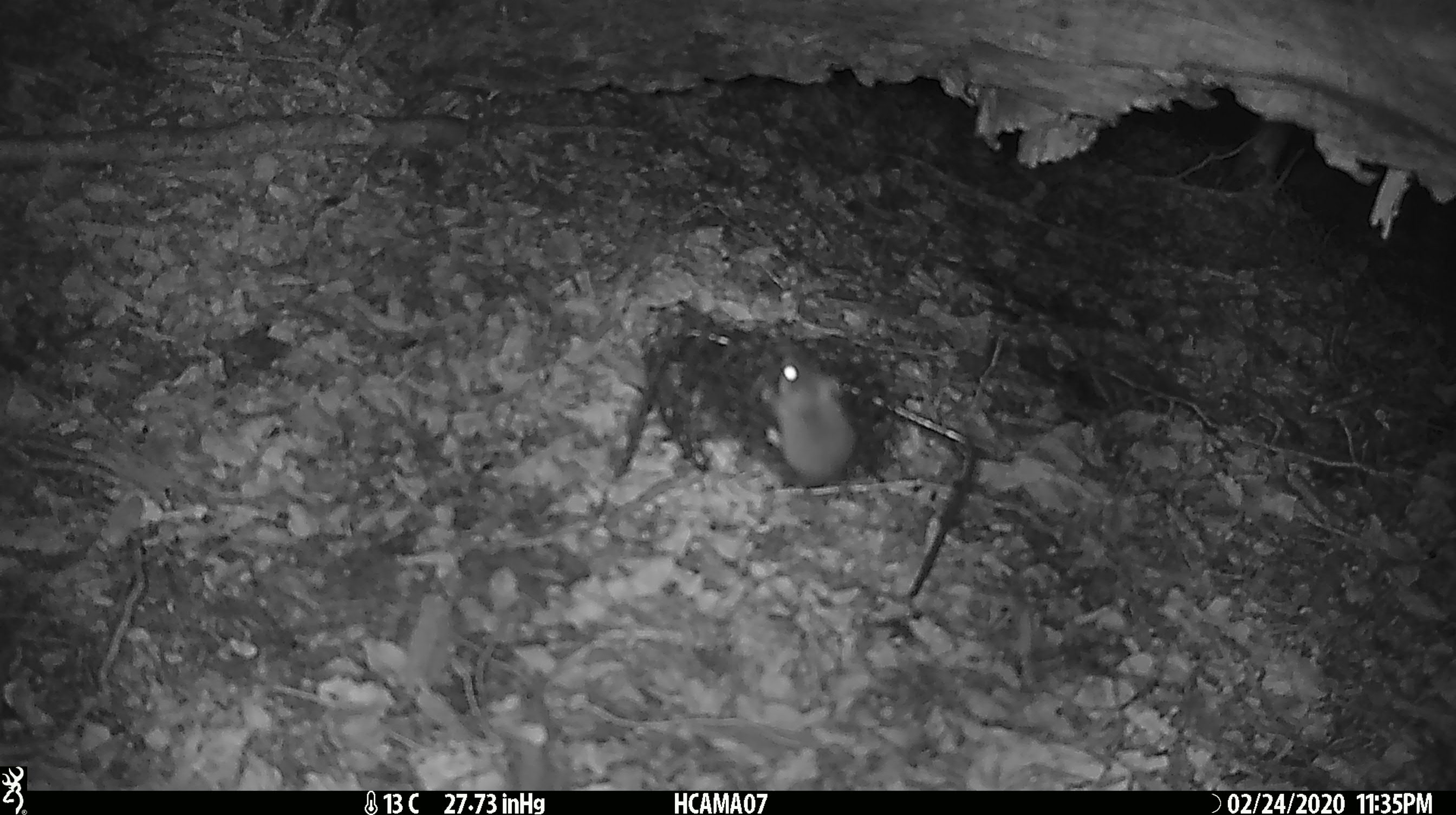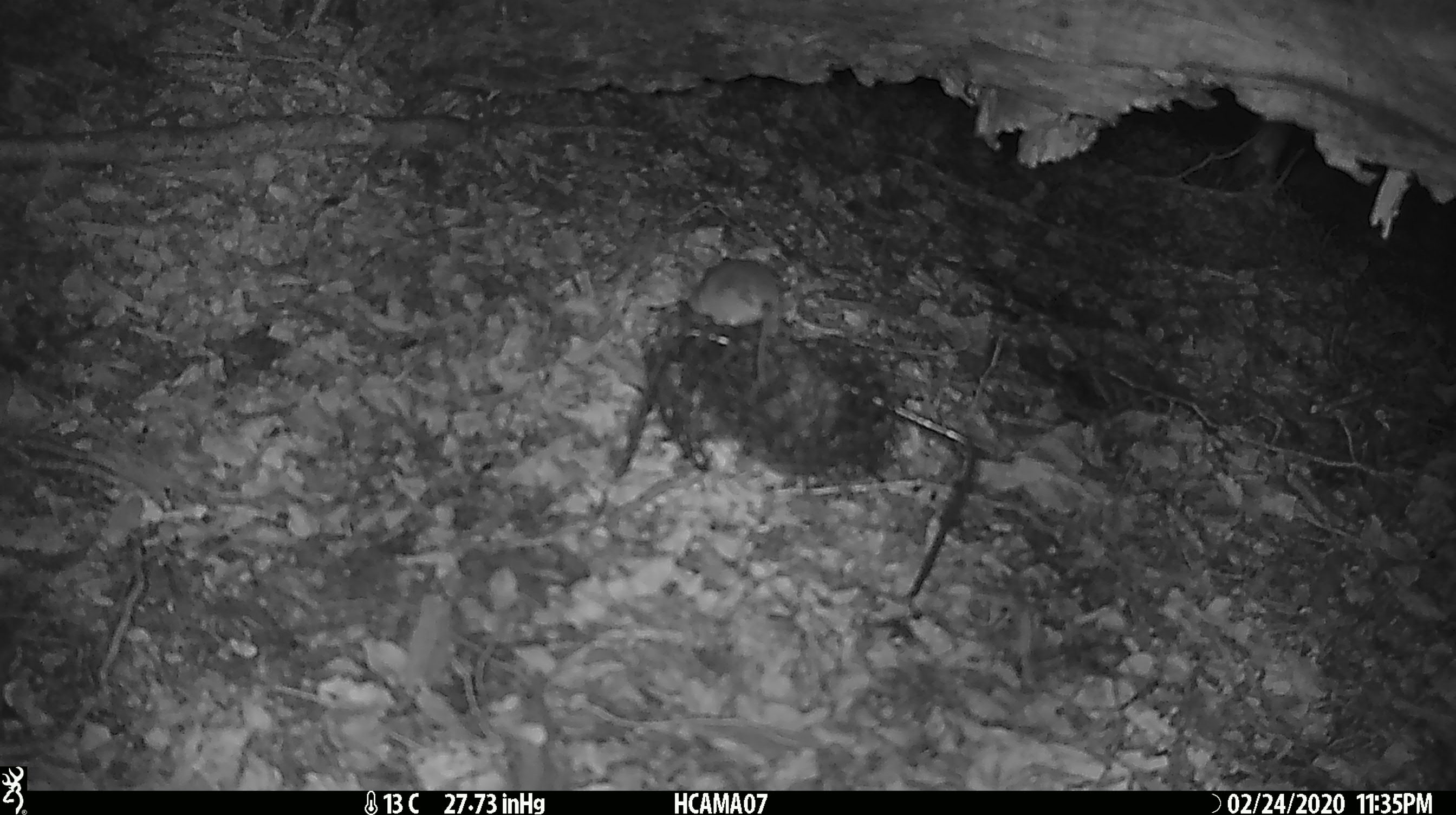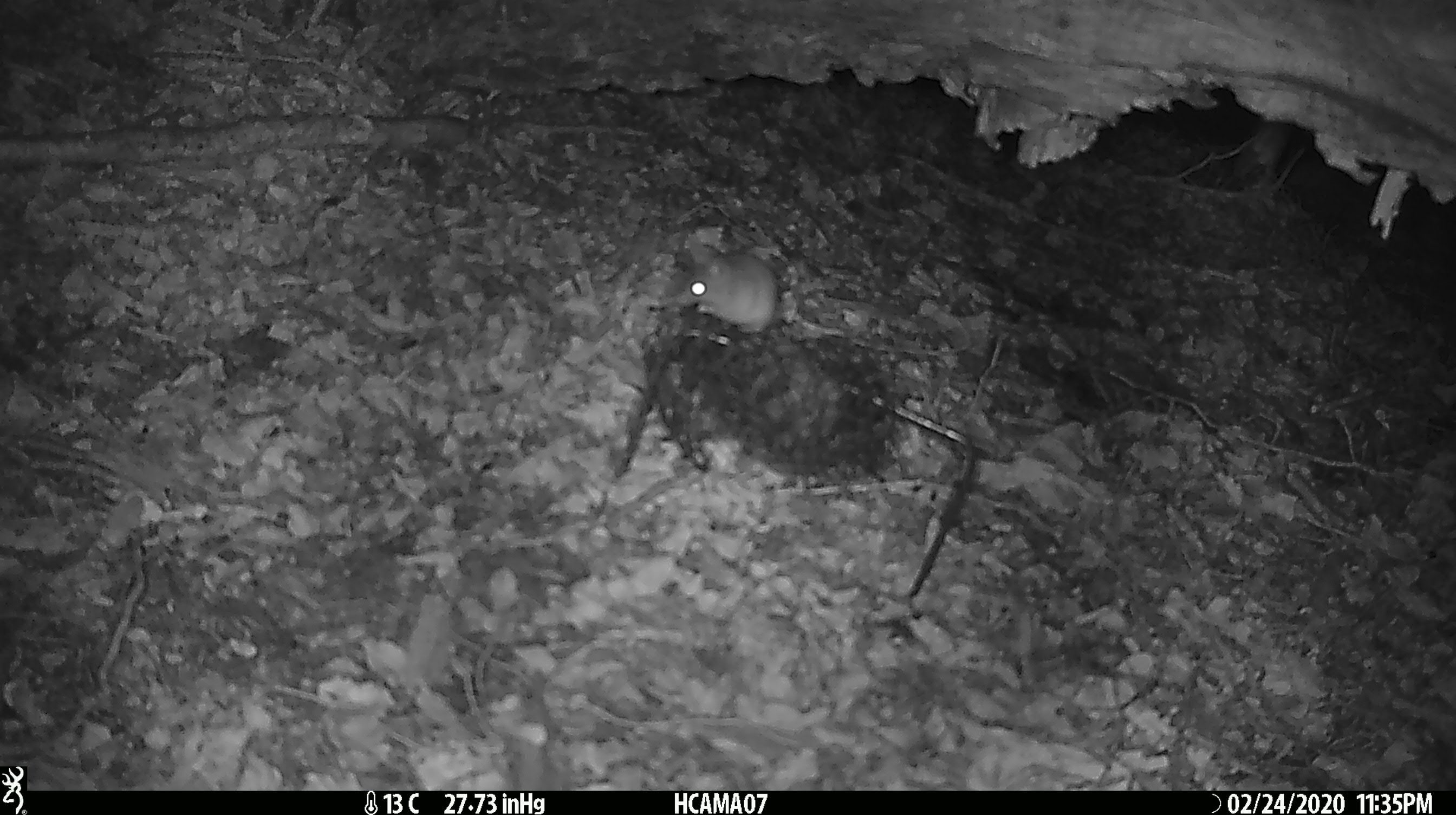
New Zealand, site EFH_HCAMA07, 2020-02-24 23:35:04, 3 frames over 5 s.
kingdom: Animalia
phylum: Chordata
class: Mammalia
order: Rodentia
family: Muridae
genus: Mus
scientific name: Mus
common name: mouse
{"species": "mouse (Mus)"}